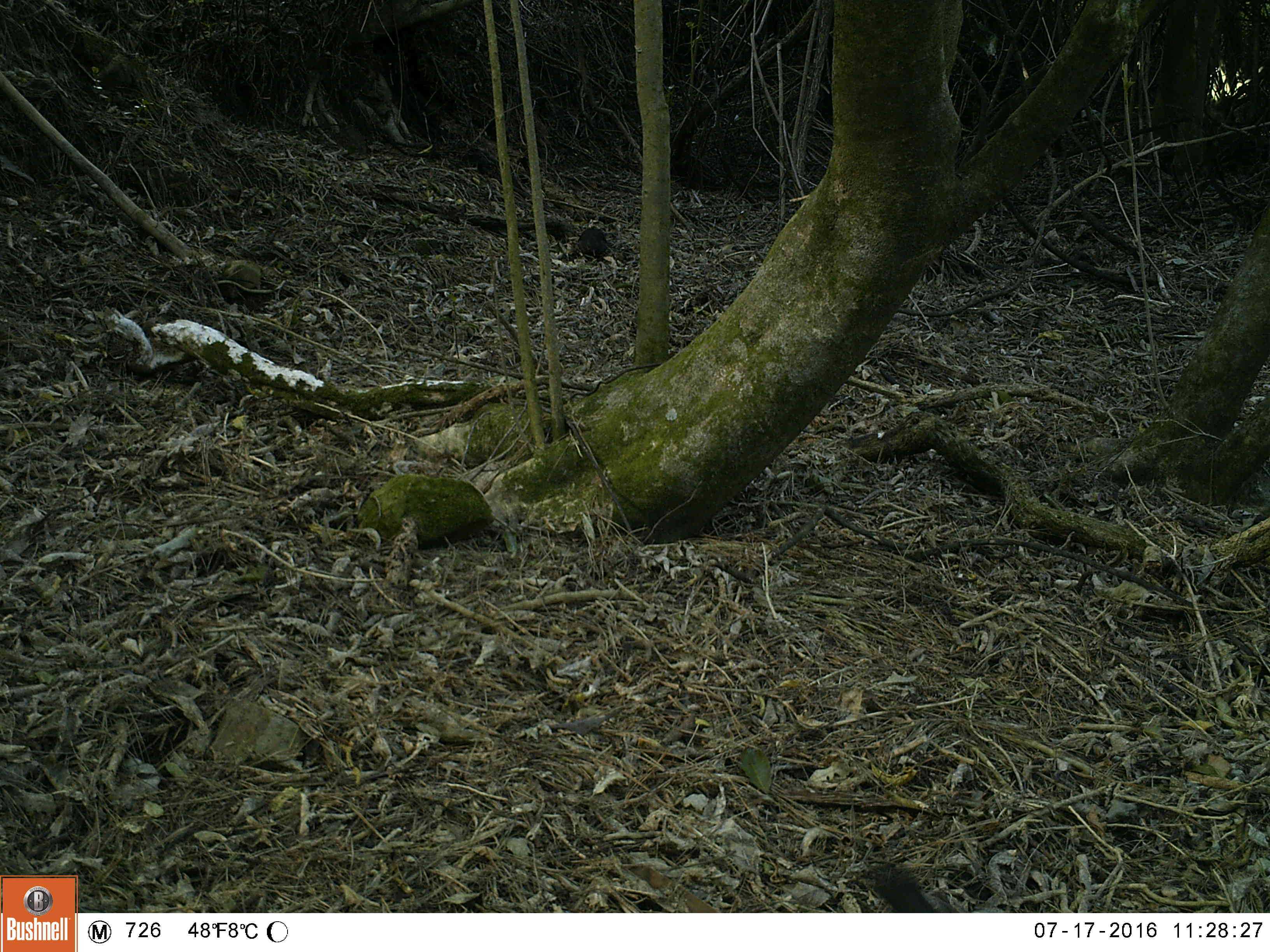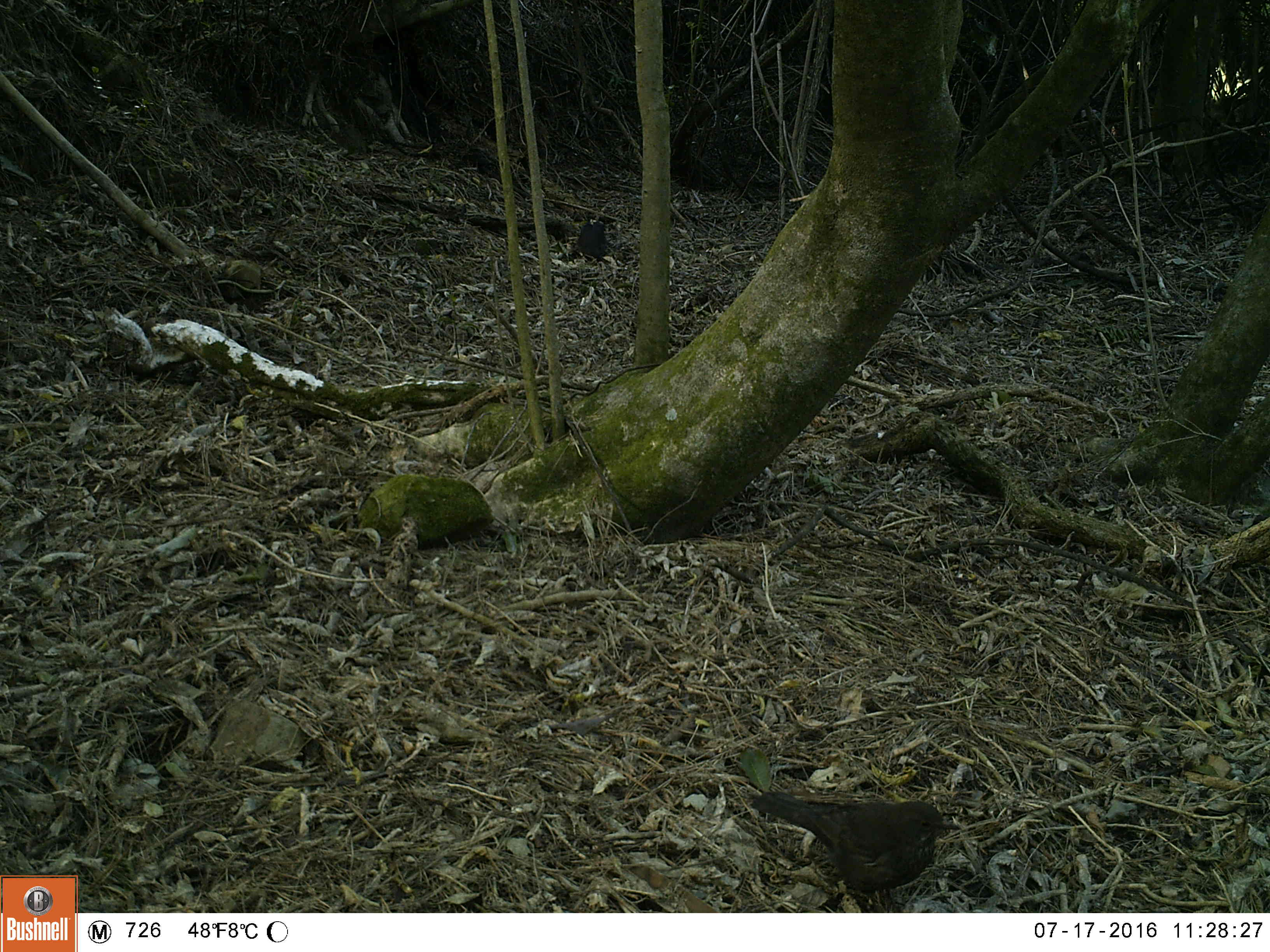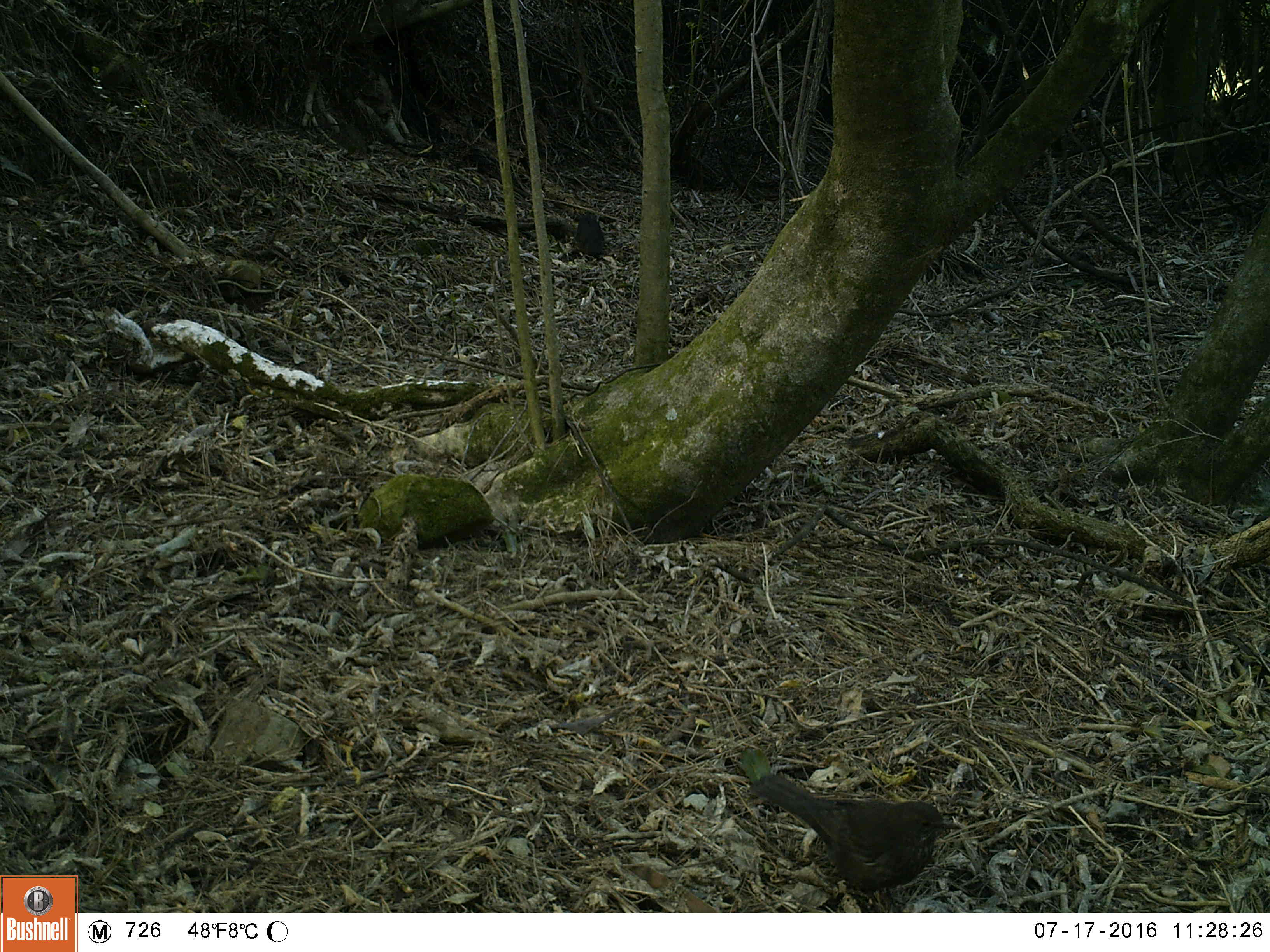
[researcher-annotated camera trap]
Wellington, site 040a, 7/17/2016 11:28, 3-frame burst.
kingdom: Animalia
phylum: Chordata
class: Aves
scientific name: Aves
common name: bird